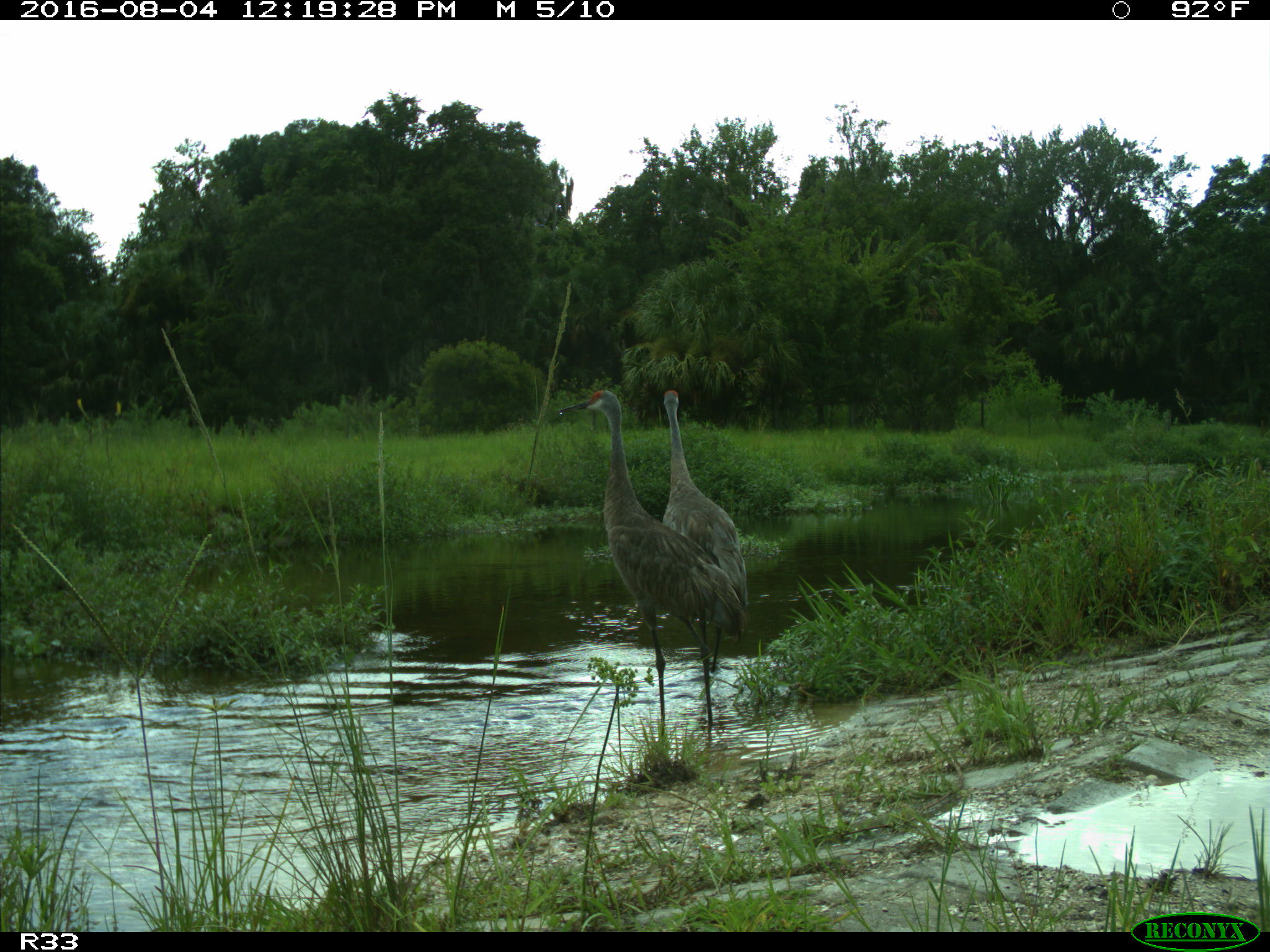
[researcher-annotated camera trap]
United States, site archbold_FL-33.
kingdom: Animalia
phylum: Chordata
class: Aves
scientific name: Aves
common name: birds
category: unidentified bird